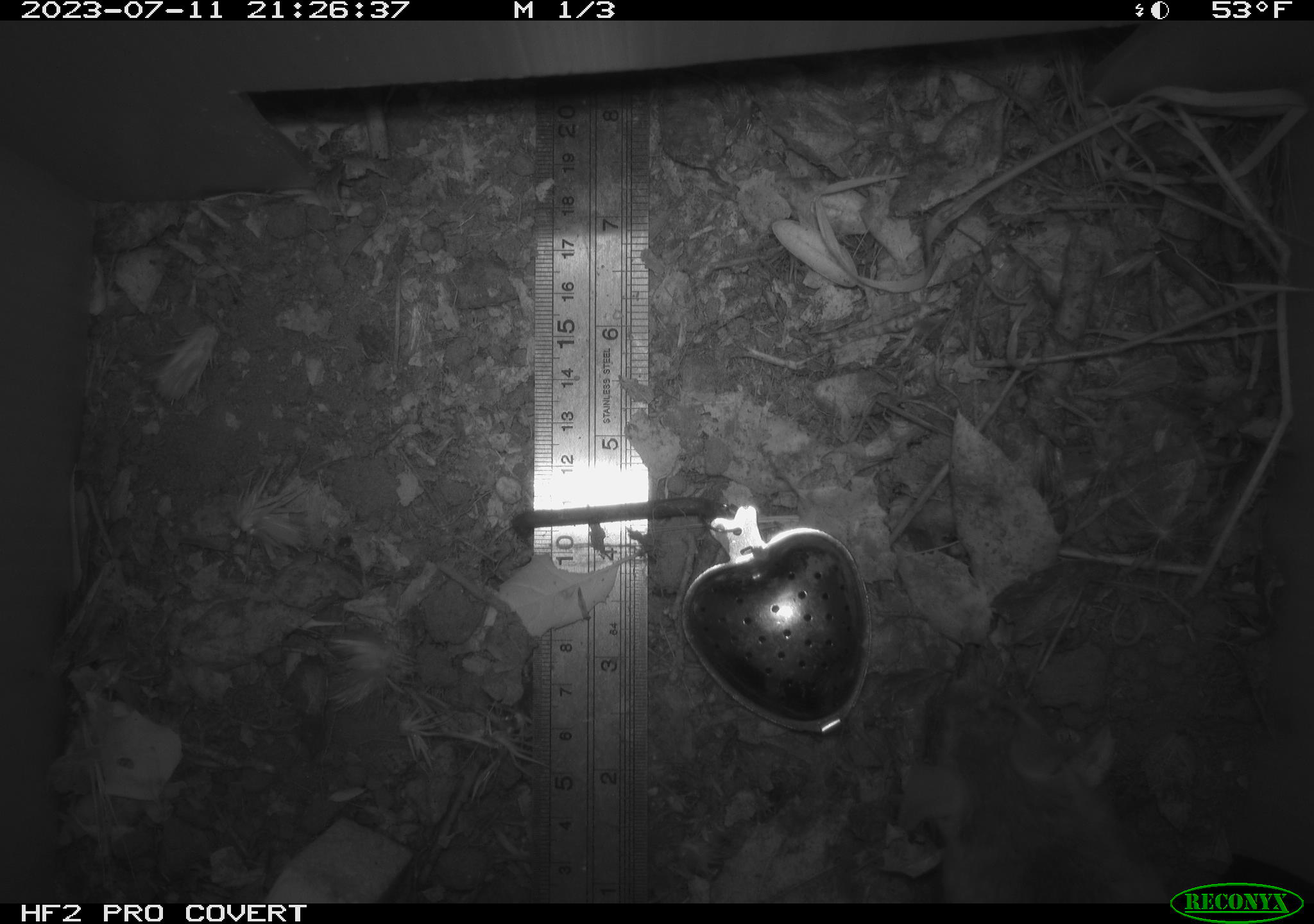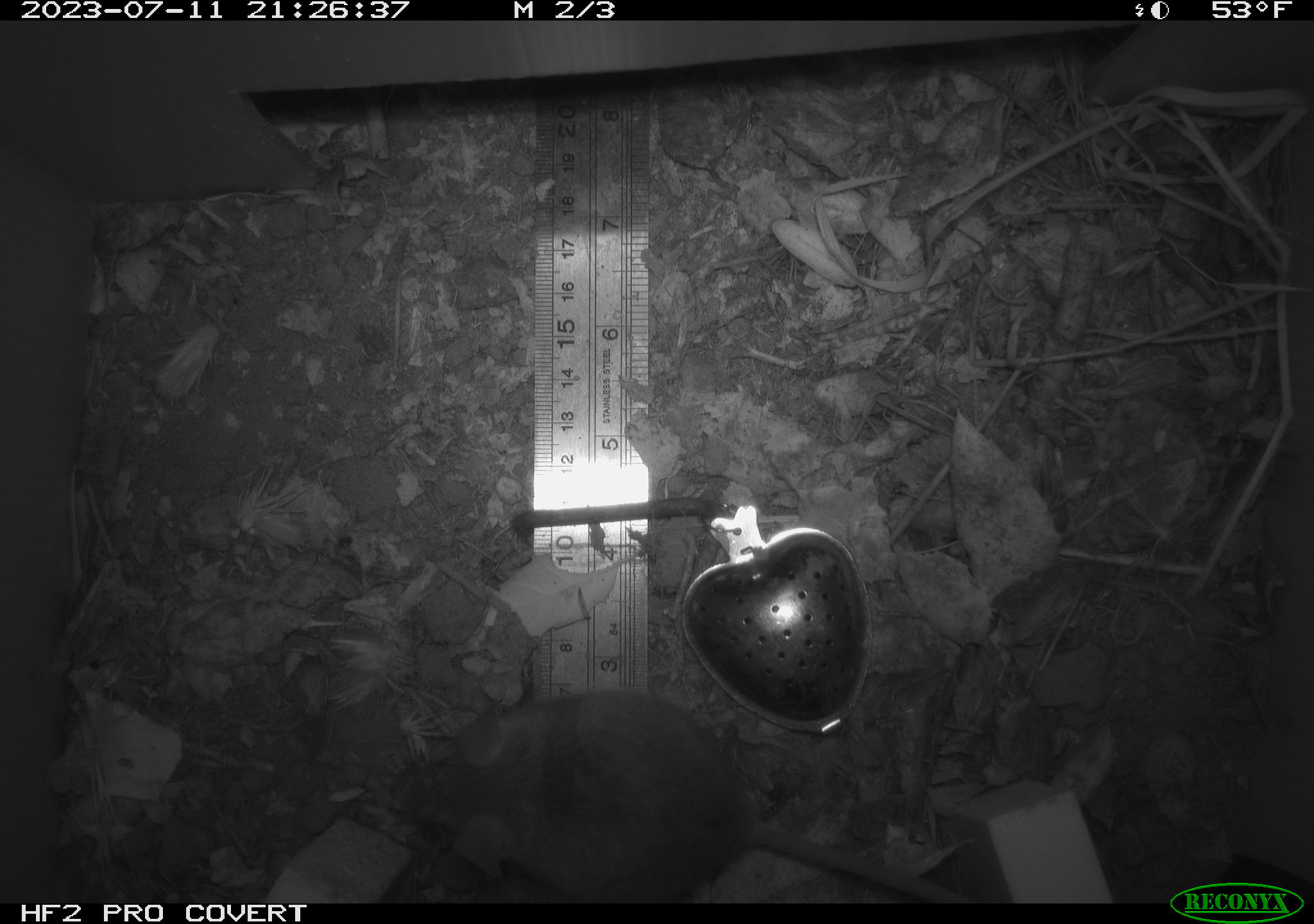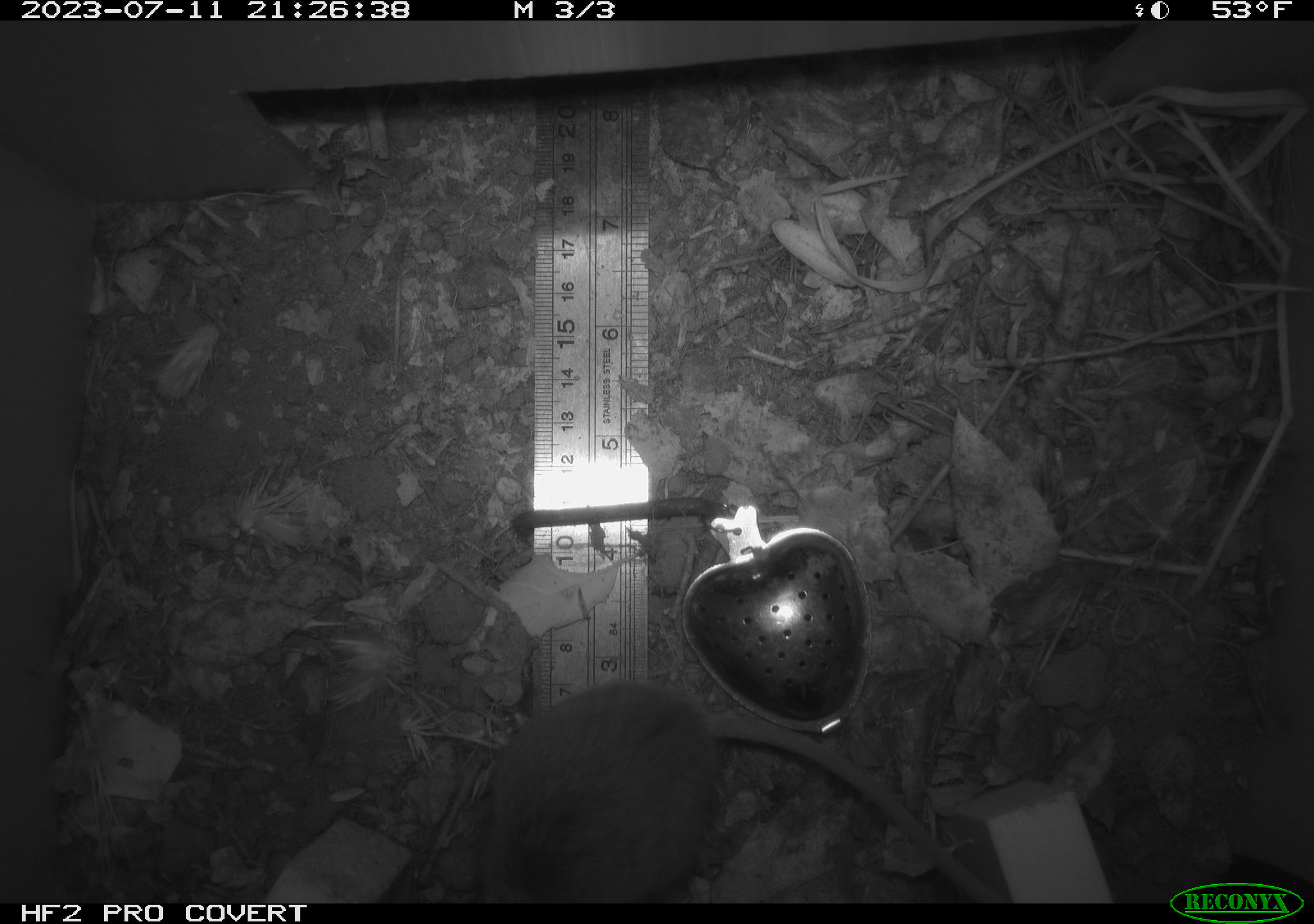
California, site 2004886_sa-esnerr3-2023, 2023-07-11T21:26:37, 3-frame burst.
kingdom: Animalia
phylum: Chordata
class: Mammalia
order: Rodentia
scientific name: Rodentia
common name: mouse species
Mouse species (Rodentia).